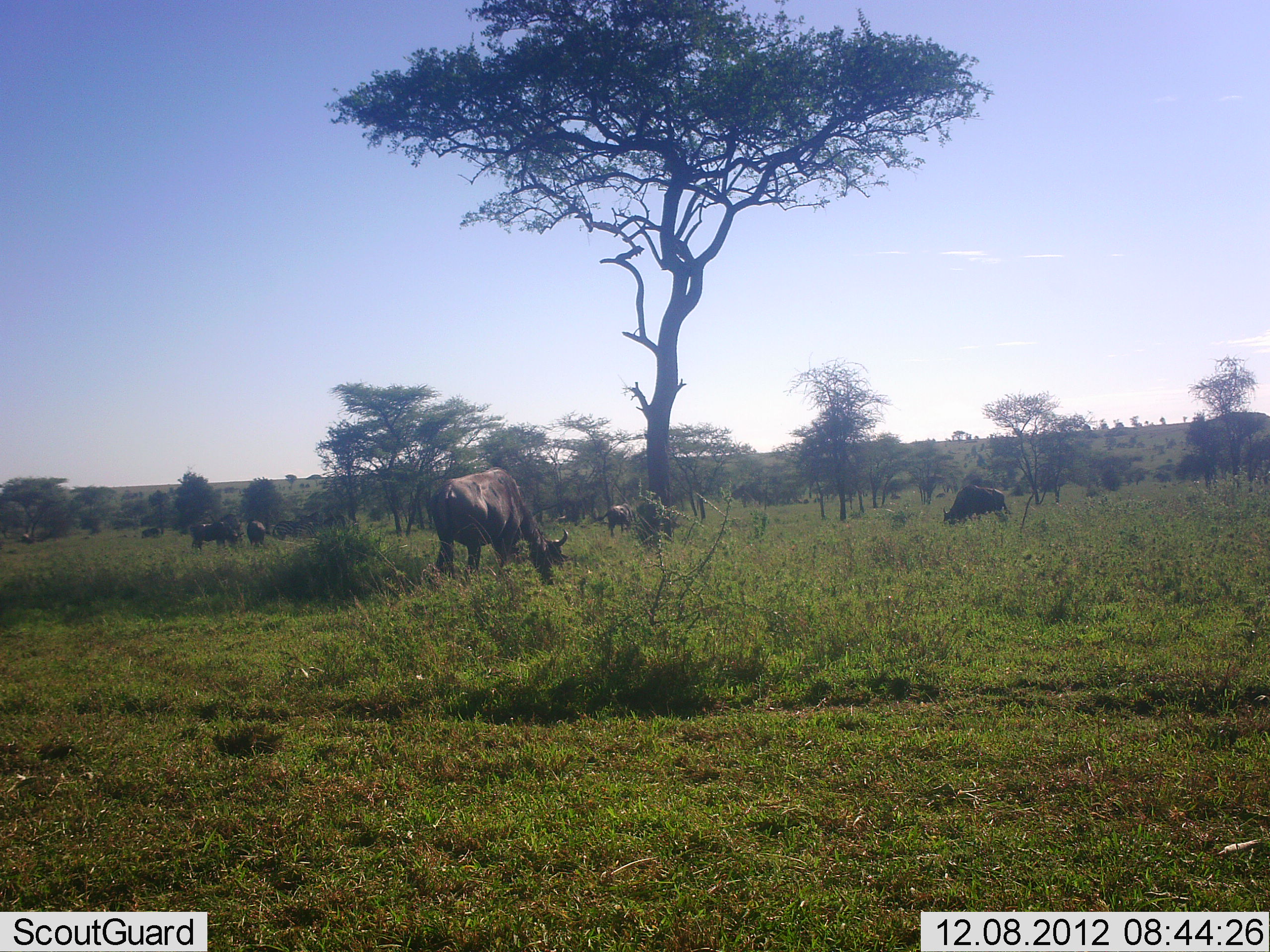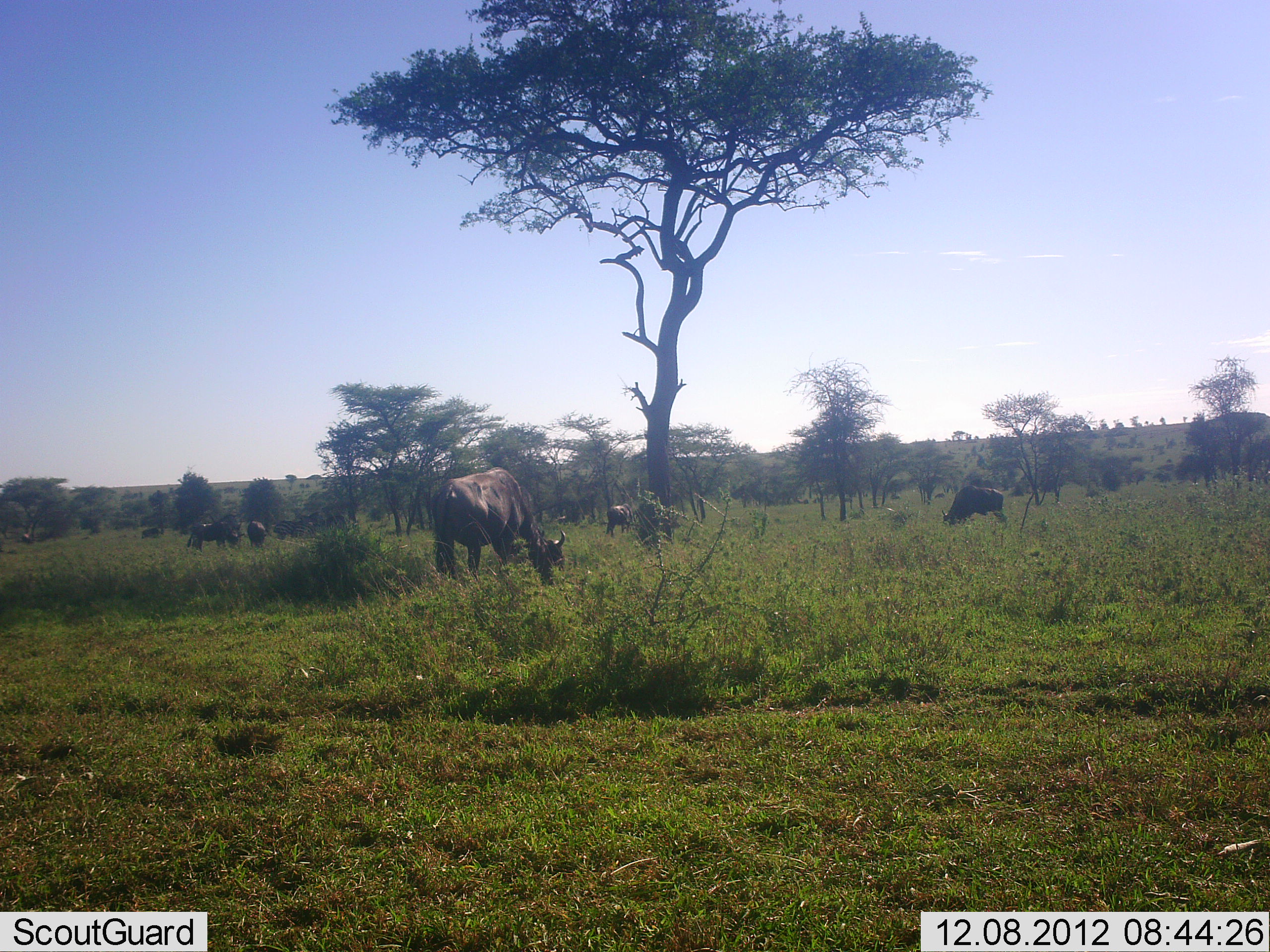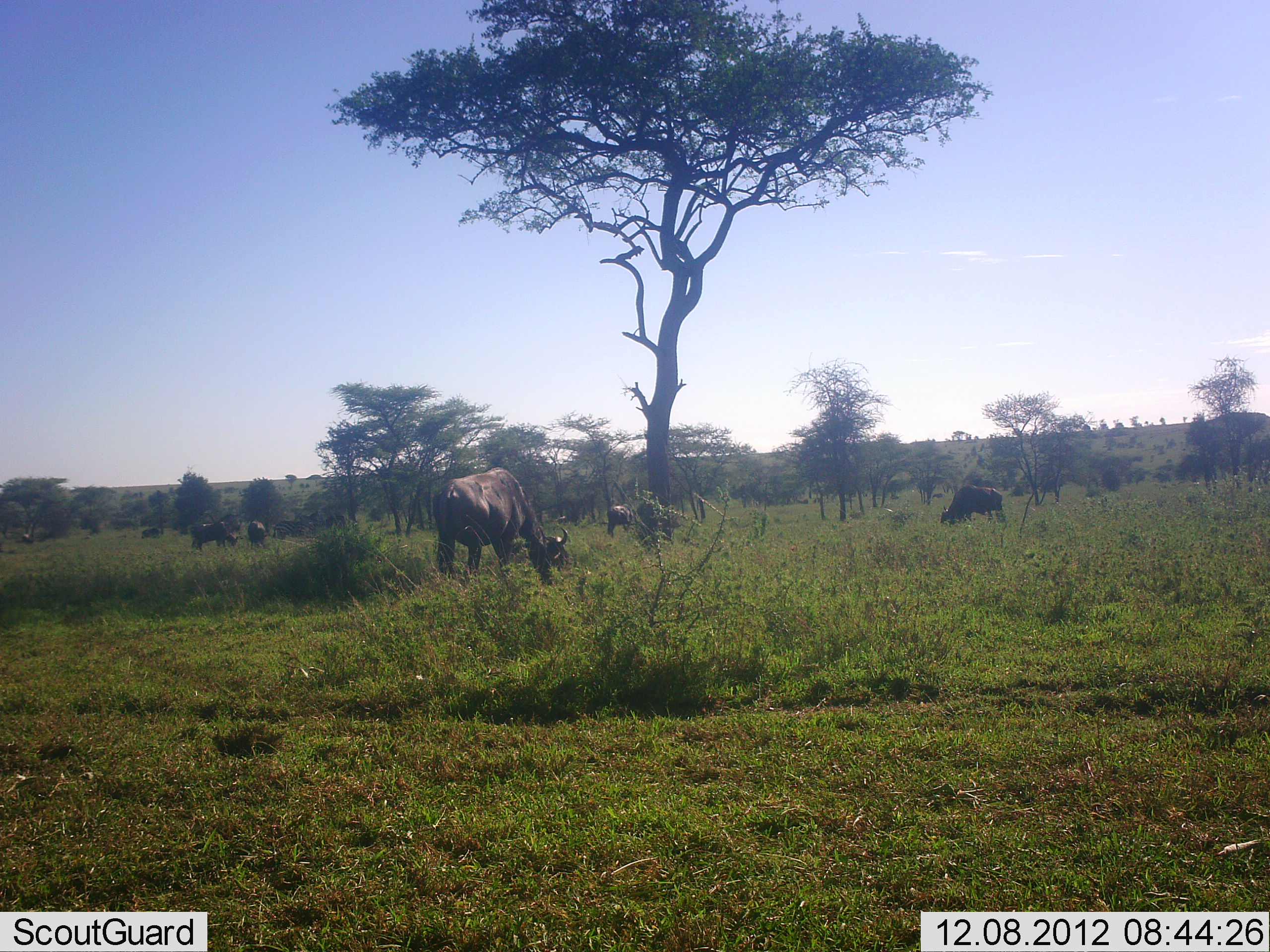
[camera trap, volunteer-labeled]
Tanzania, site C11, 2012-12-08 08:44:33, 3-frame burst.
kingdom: Animalia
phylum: Chordata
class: Mammalia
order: Artiodactyla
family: Bovidae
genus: Connochaetes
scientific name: Connochaetes taurinus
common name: blue wildebeest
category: wildebeest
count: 7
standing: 41%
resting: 0%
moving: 0%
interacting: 0%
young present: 0%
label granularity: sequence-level